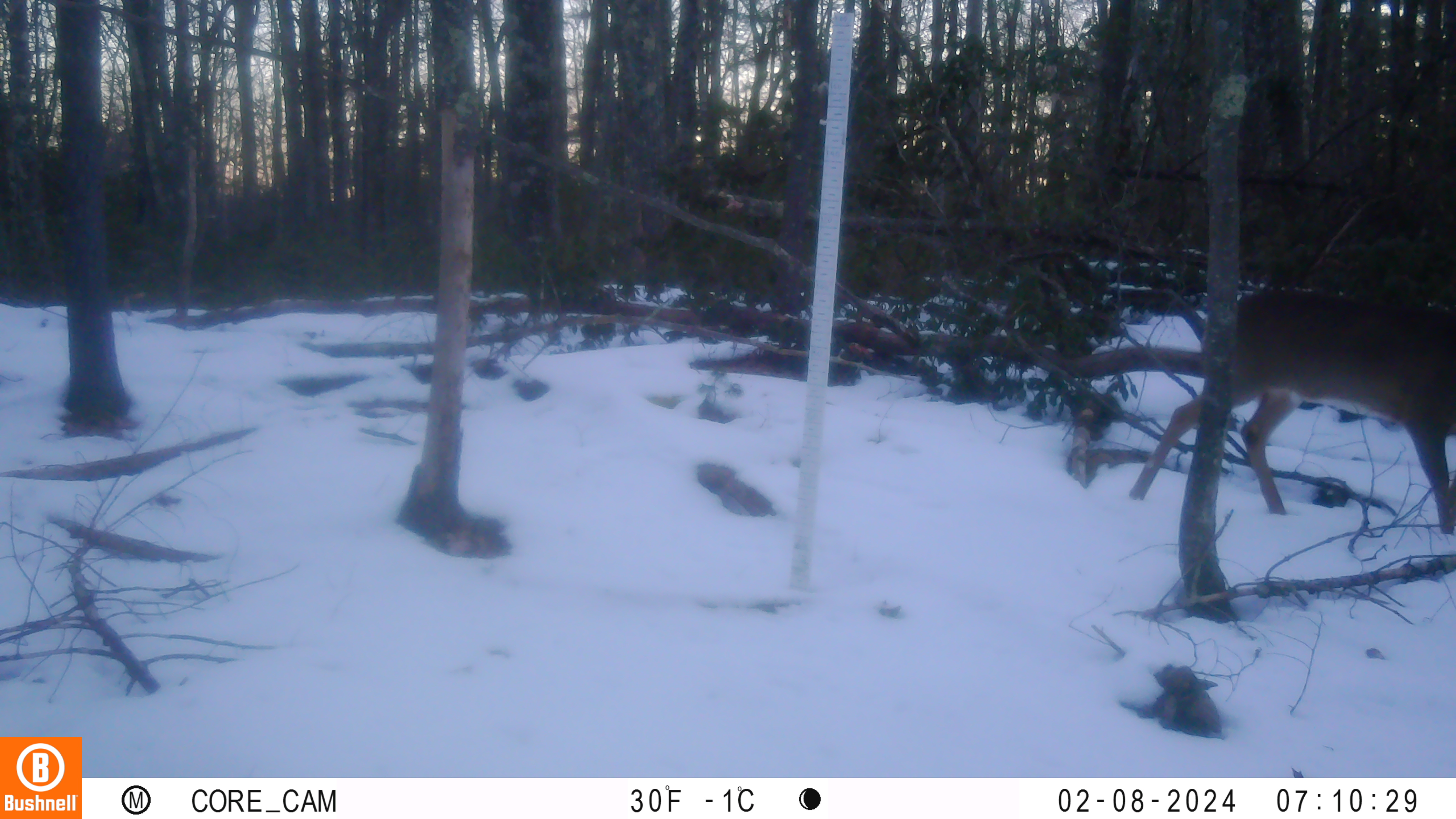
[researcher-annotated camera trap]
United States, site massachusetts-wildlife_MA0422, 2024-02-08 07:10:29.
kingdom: Animalia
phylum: Chordata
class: Mammalia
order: Artiodactyla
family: Cervidae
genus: Odocoileus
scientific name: Odocoileus virginianus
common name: white-tailed deer